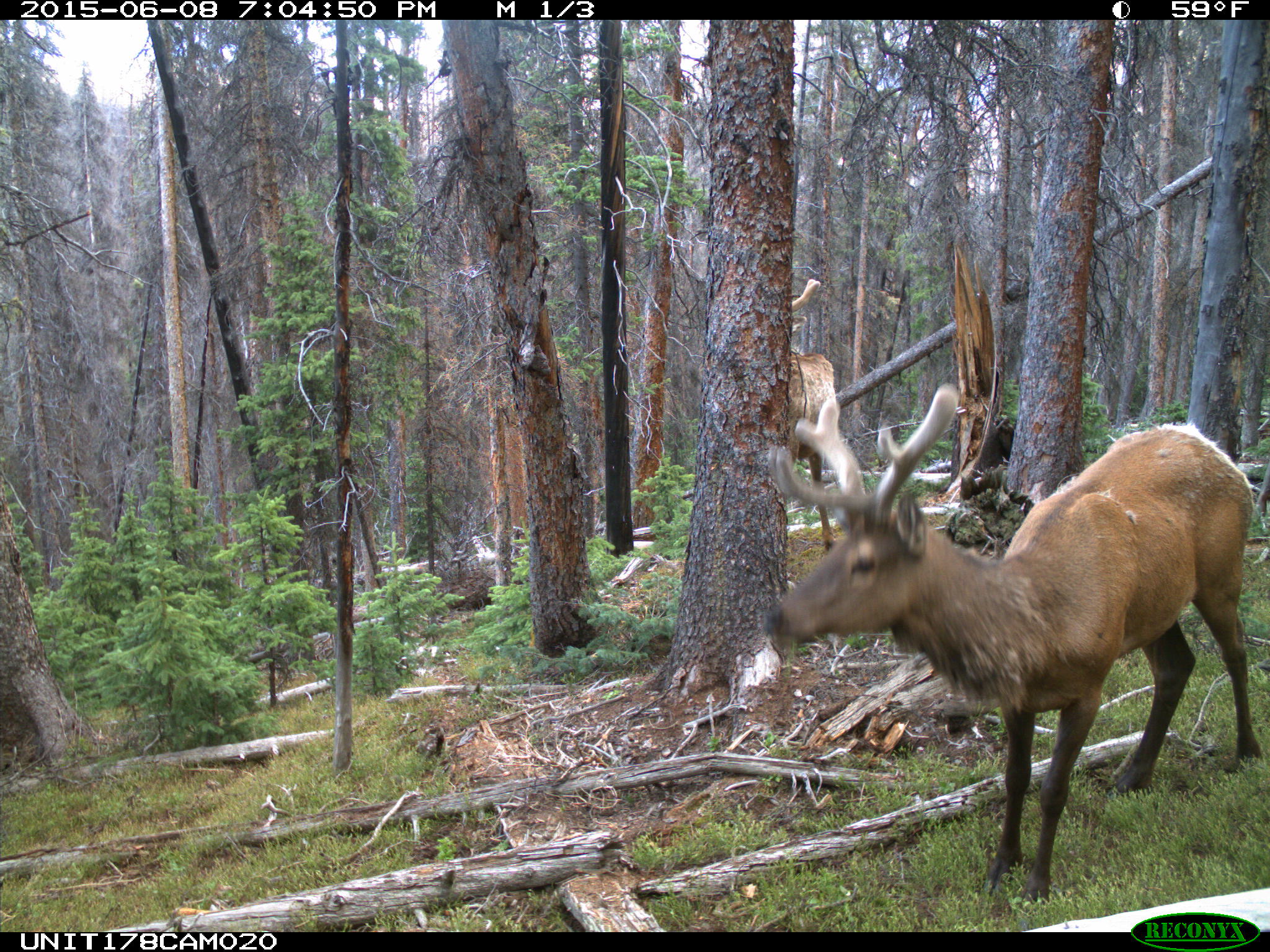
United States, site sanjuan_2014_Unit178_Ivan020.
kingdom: Animalia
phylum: Chordata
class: Mammalia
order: Artiodactyla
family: Cervidae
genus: Cervus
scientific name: Cervus elaphus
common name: red deer